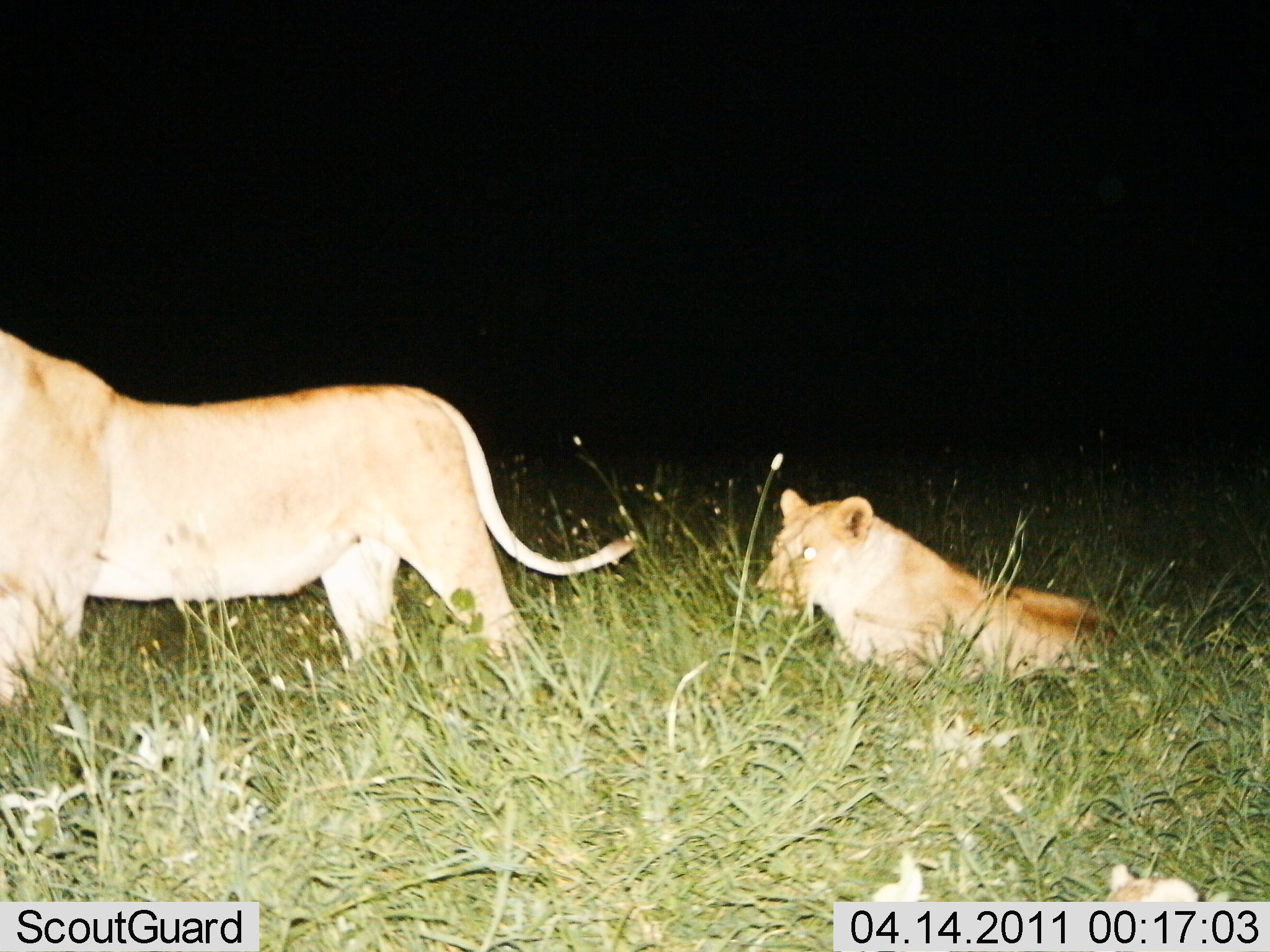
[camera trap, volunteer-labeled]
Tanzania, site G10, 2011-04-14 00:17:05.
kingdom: Animalia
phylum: Chordata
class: Mammalia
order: Carnivora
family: Felidae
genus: Panthera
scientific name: Panthera leo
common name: lion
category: lionfemale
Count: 2.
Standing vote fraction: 90%.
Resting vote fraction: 90%.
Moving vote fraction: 0%.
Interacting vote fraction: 0%.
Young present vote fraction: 10%.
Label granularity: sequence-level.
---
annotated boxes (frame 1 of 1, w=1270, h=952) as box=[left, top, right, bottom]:
animal: box=[1, 330, 636, 705]; box=[756, 488, 1132, 684]